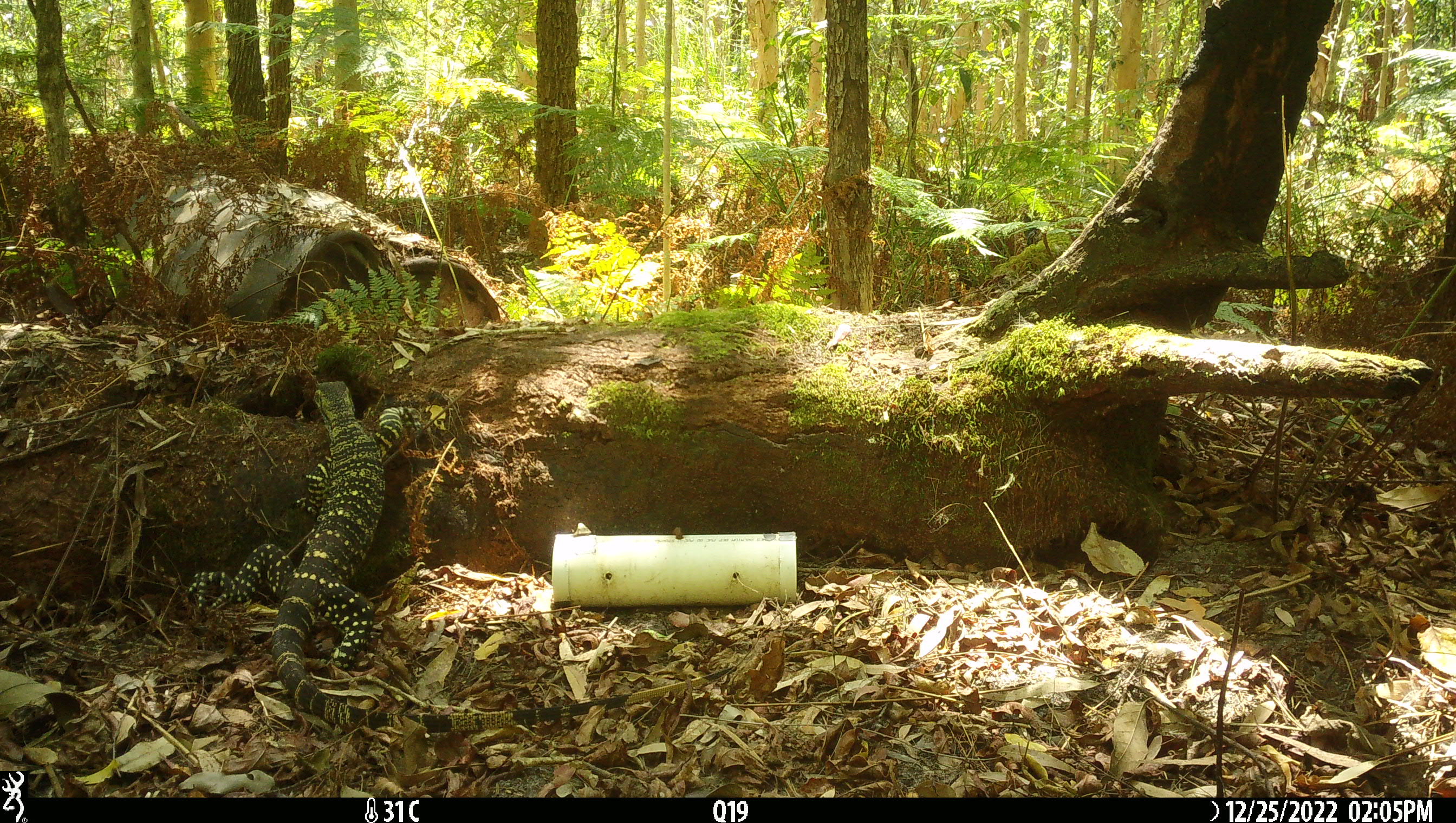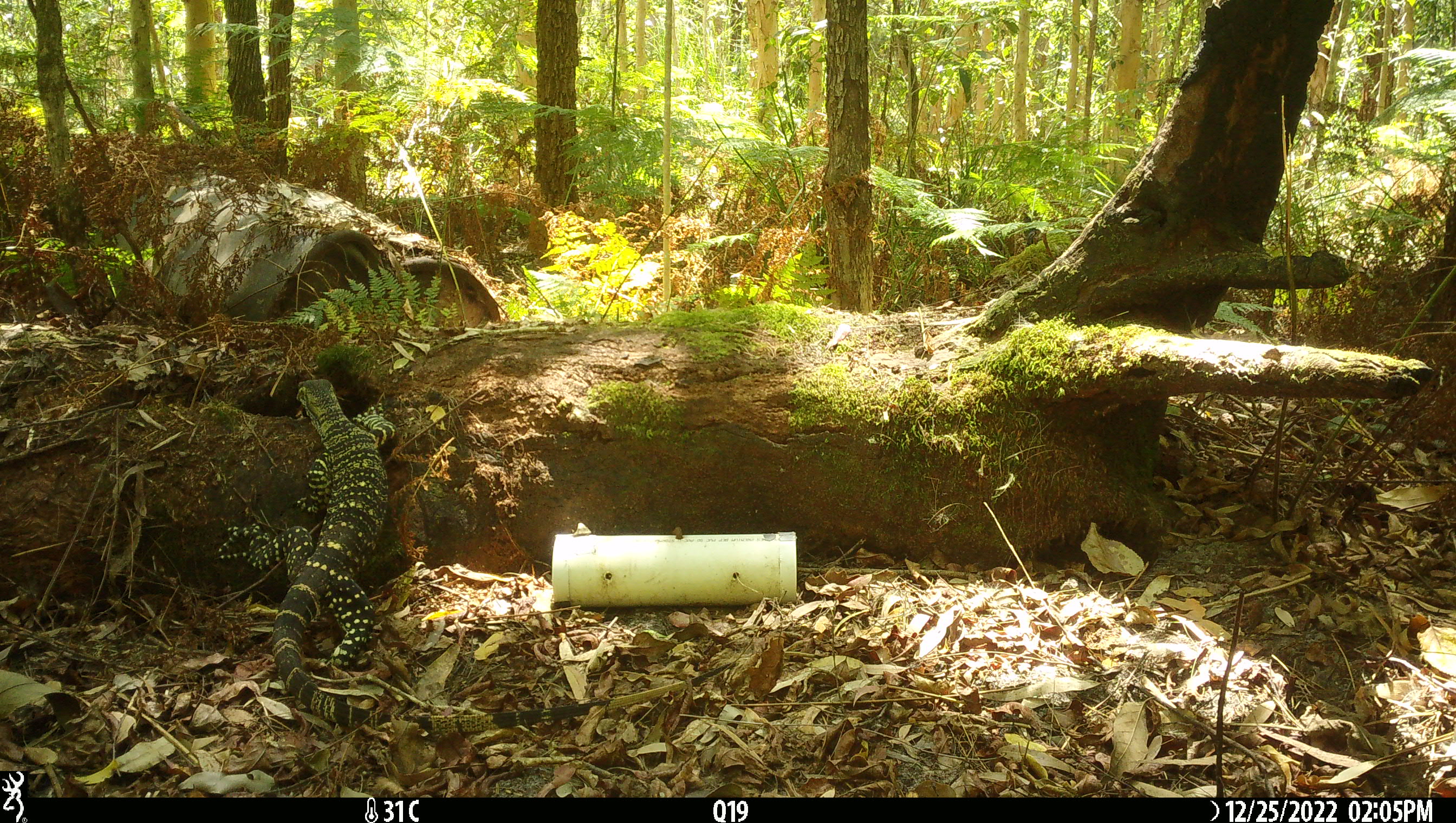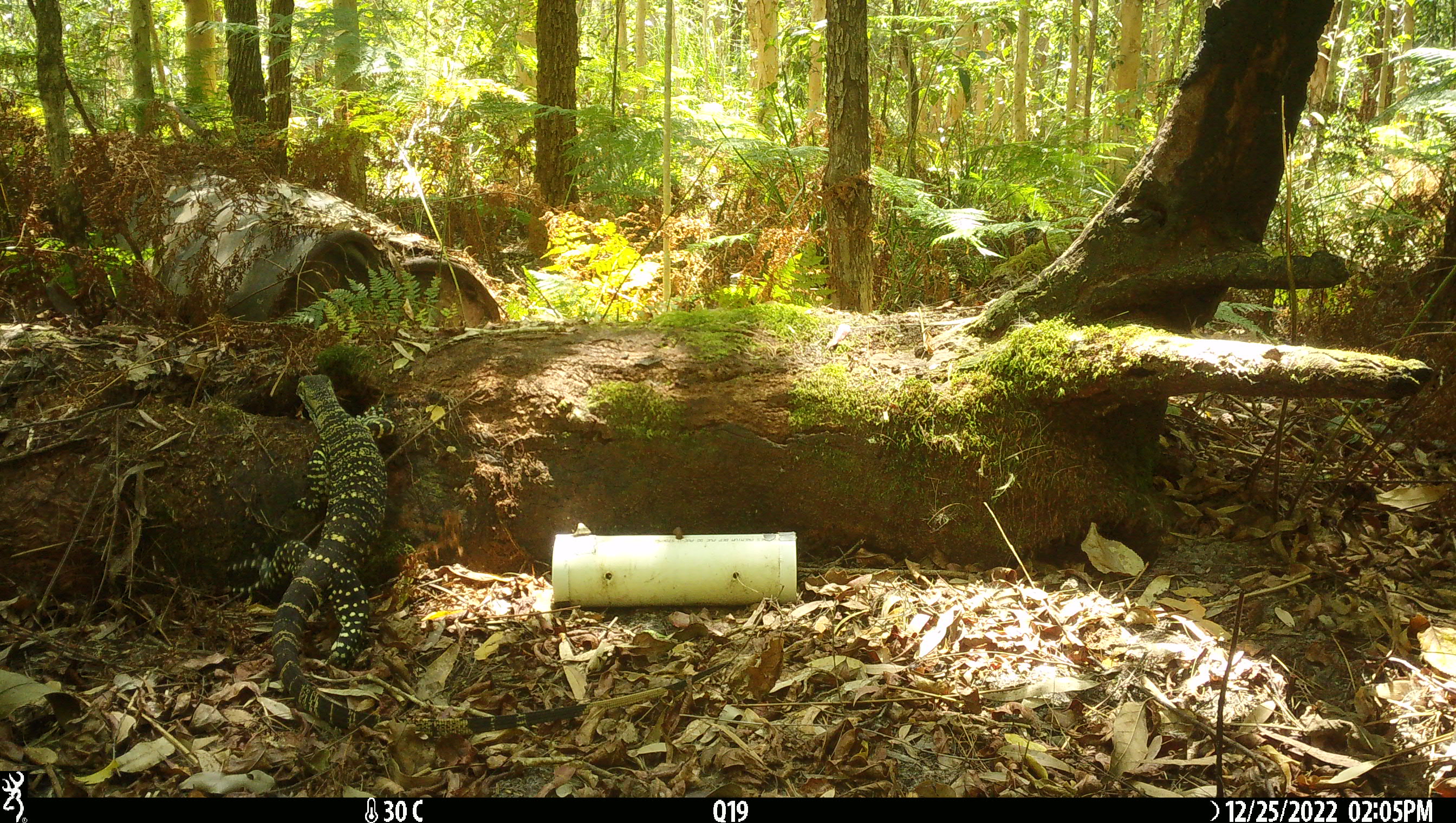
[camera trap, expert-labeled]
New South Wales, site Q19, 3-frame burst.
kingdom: Animalia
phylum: Chordata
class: Reptilia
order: Squamata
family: Varanidae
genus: Varanus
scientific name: Varanus varius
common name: lace monitor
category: goanna